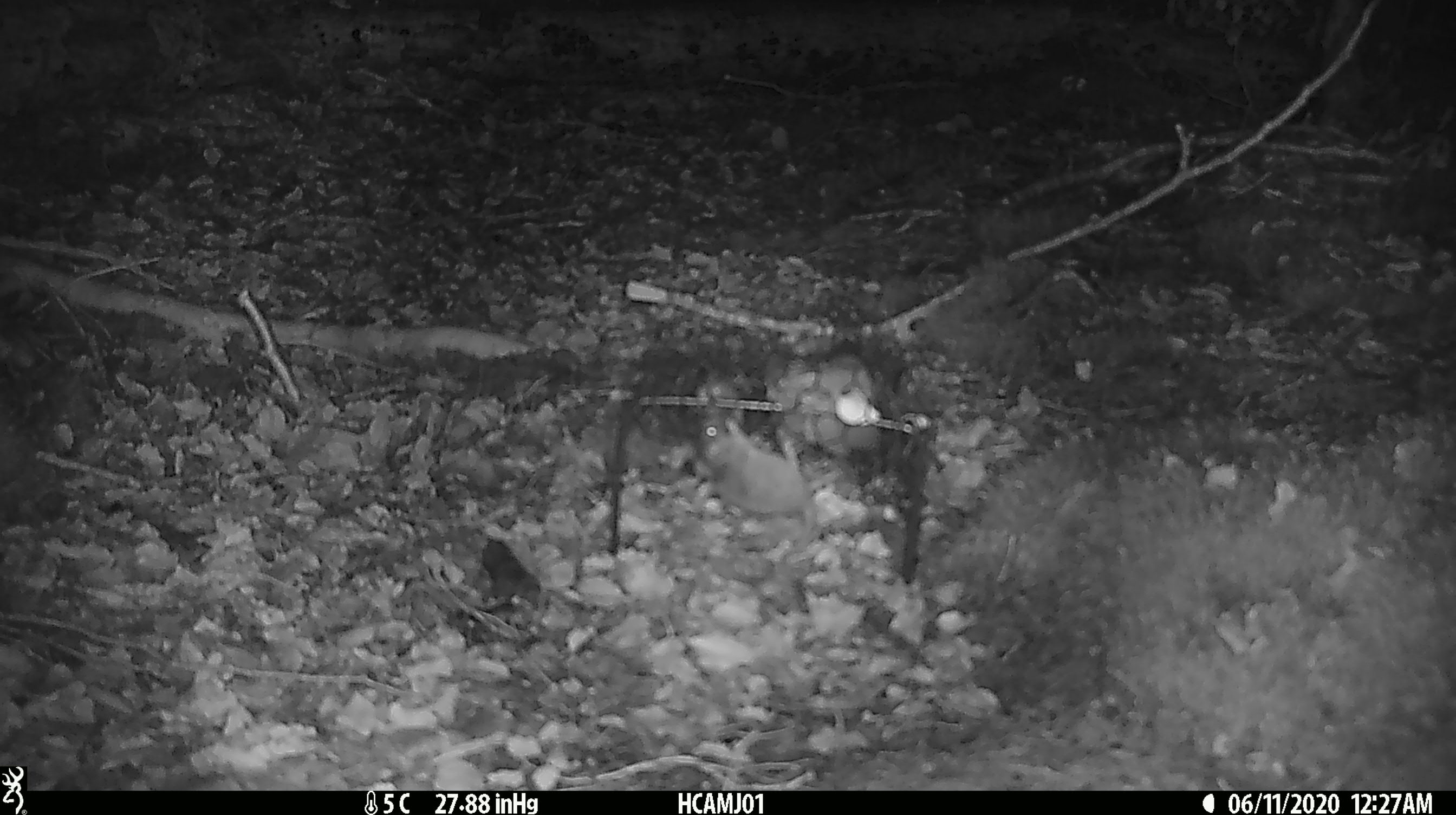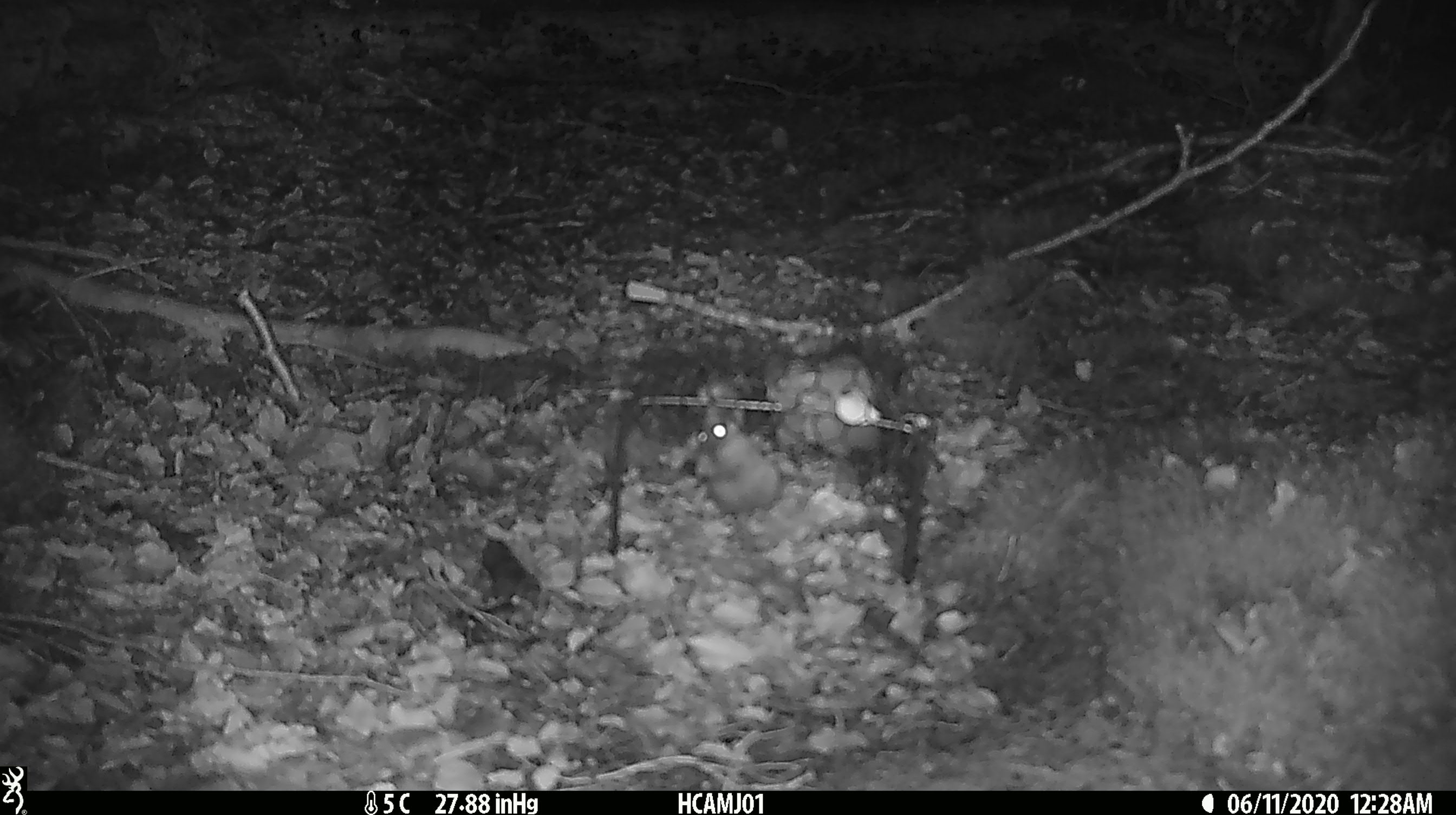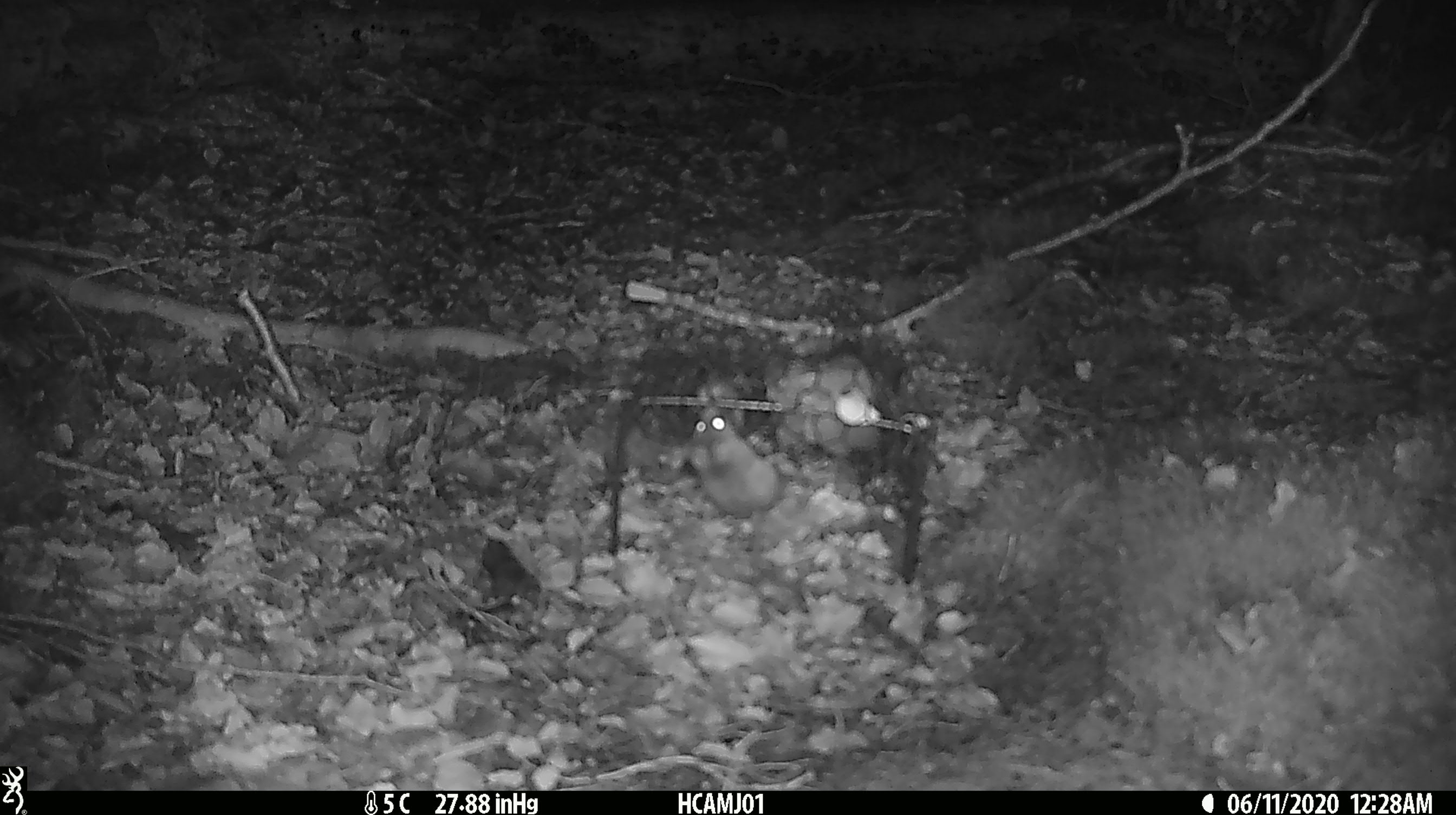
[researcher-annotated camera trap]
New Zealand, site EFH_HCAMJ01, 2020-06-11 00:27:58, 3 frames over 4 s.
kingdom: Animalia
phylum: Chordata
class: Mammalia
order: Rodentia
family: Muridae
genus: Mus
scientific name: Mus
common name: mouse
Mouse (Mus).